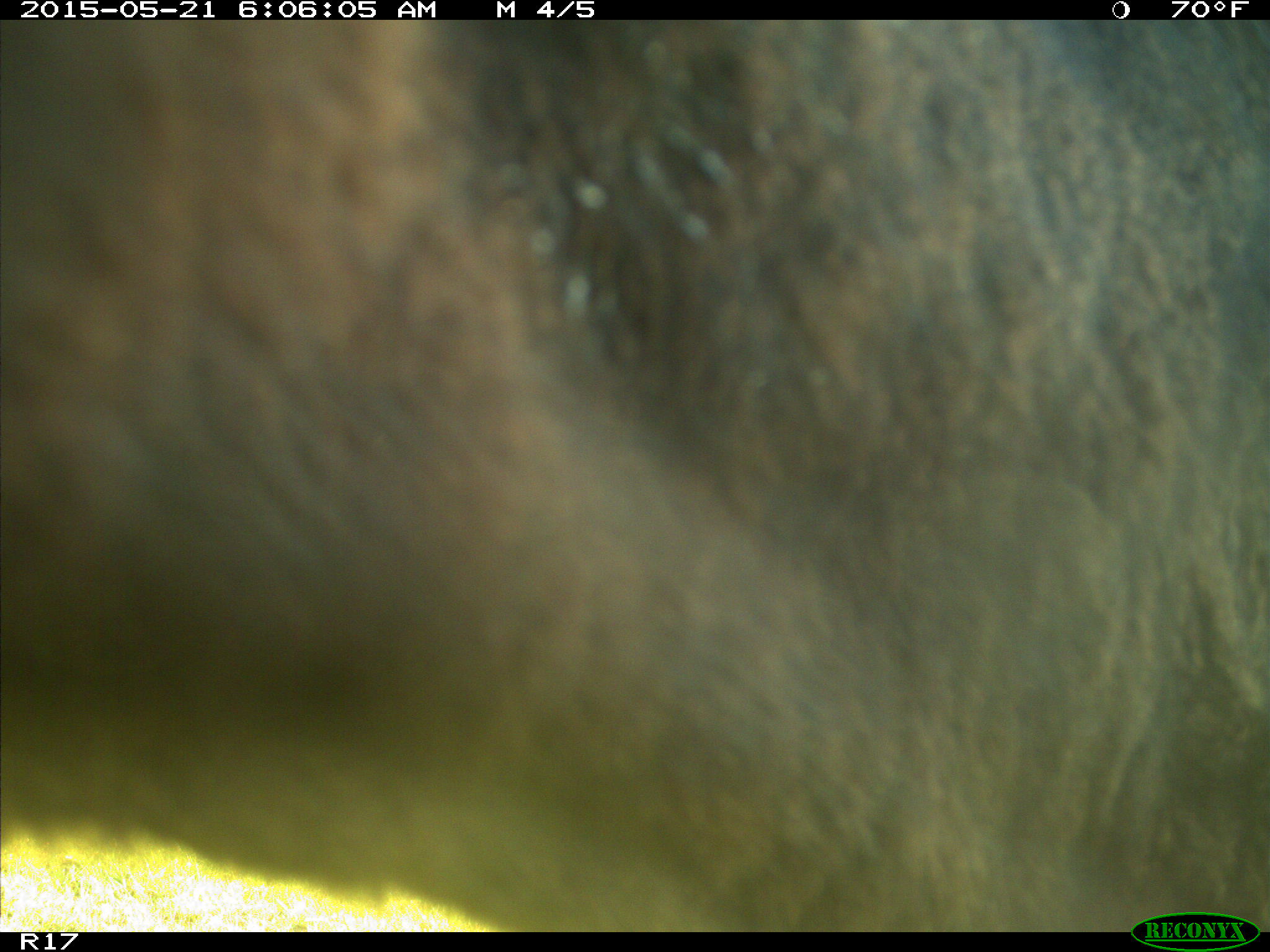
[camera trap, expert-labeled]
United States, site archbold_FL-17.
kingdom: Animalia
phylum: Chordata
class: Mammalia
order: Artiodactyla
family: Bovidae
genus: Bos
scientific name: Bos taurus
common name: domestic cow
Bos taurus (domestic cow).